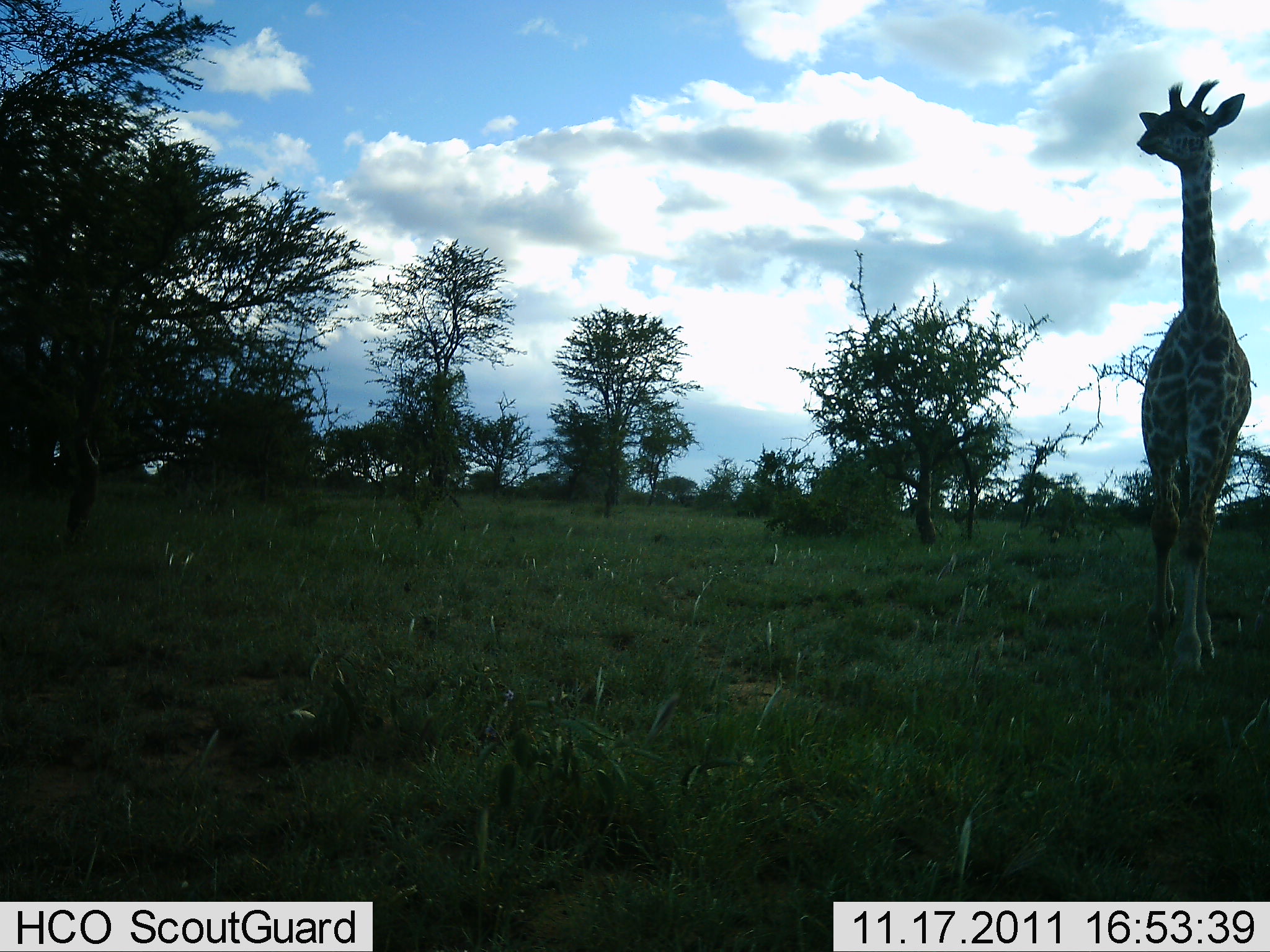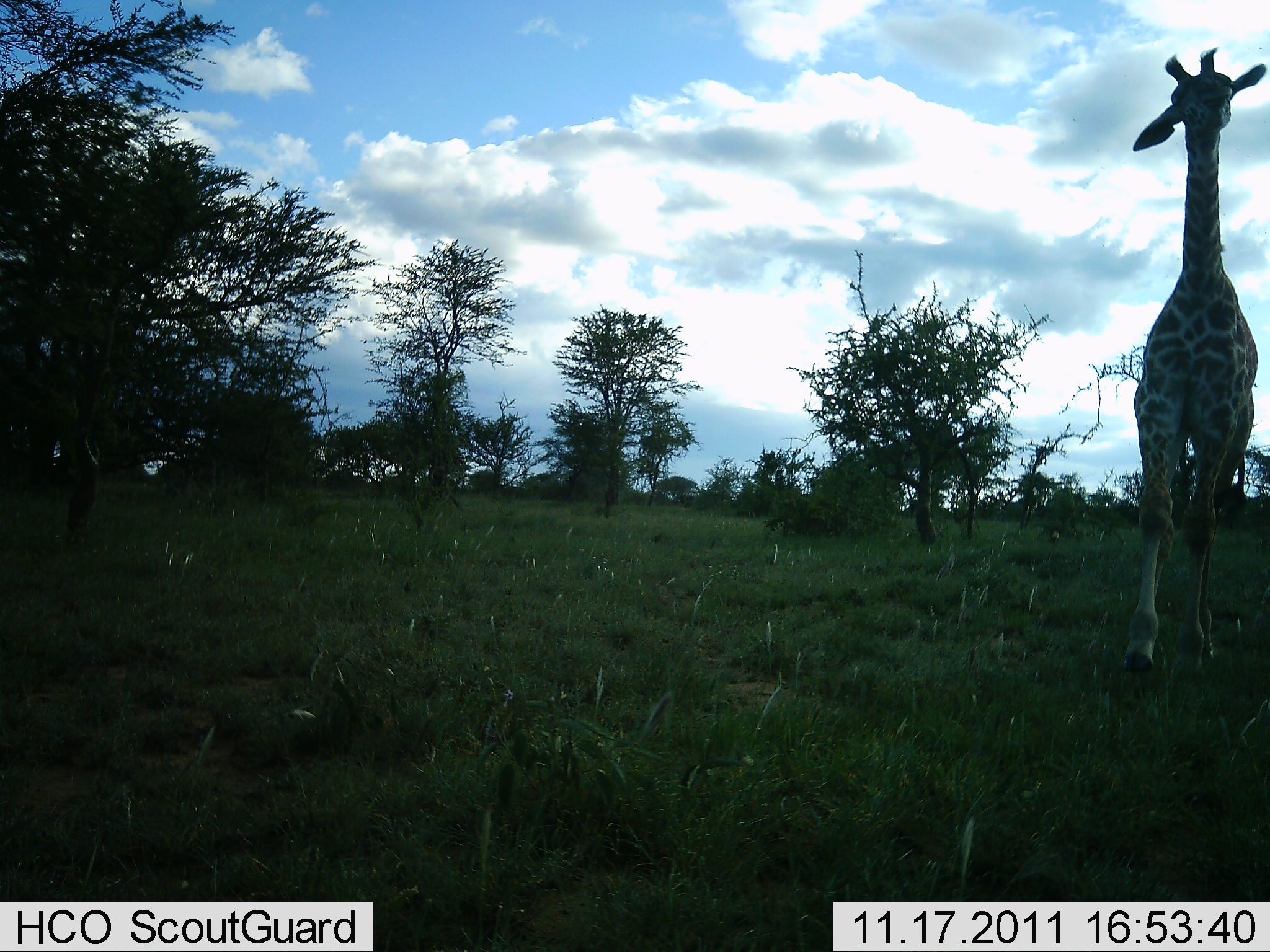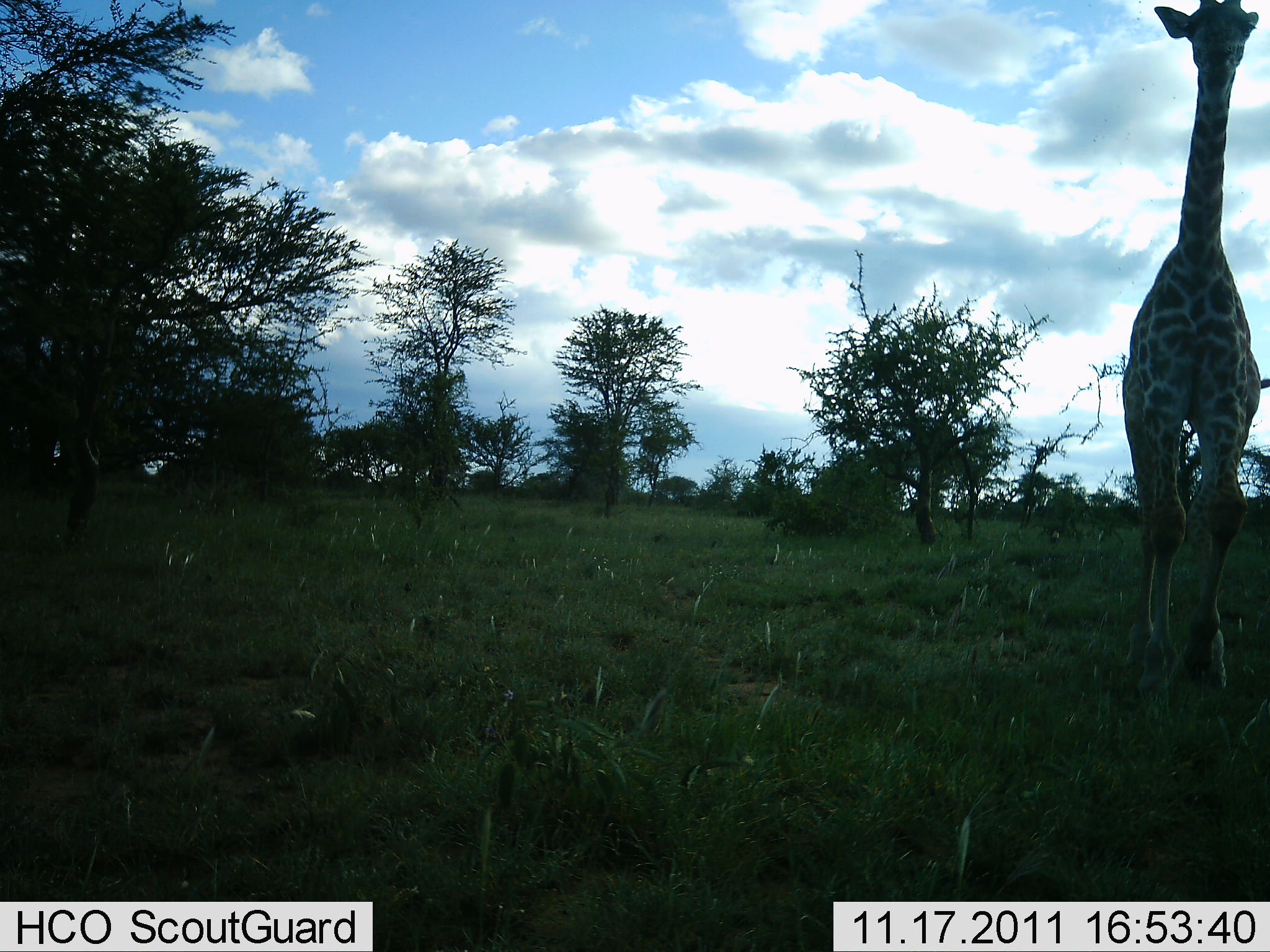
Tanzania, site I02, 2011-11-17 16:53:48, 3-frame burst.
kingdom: Animalia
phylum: Chordata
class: Mammalia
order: Artiodactyla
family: Giraffidae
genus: Giraffa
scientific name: Giraffa camelopardalis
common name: giraffe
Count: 1.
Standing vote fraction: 8%.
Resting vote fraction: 0%.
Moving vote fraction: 92%.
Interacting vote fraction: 0%.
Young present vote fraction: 0%.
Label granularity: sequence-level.